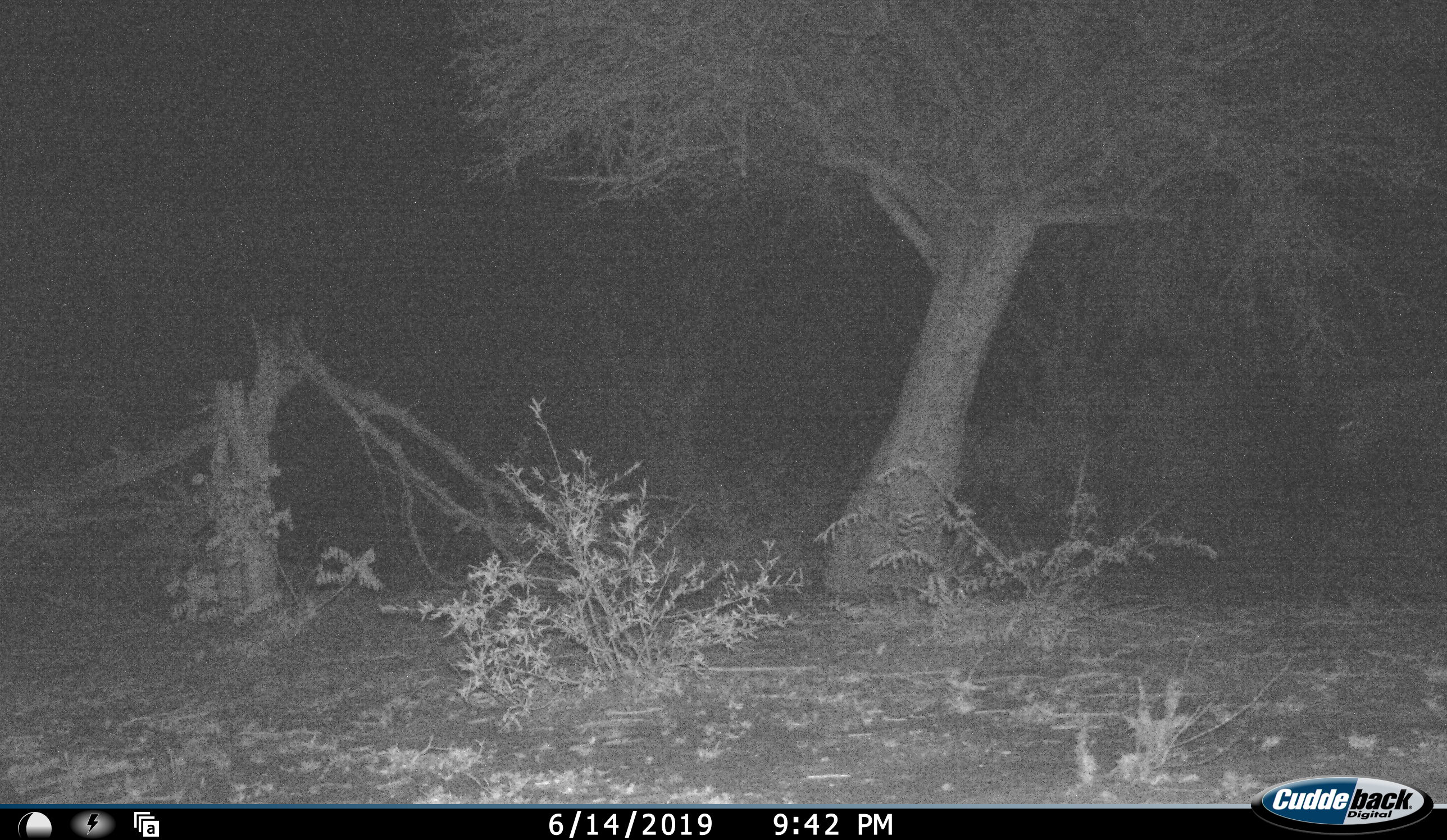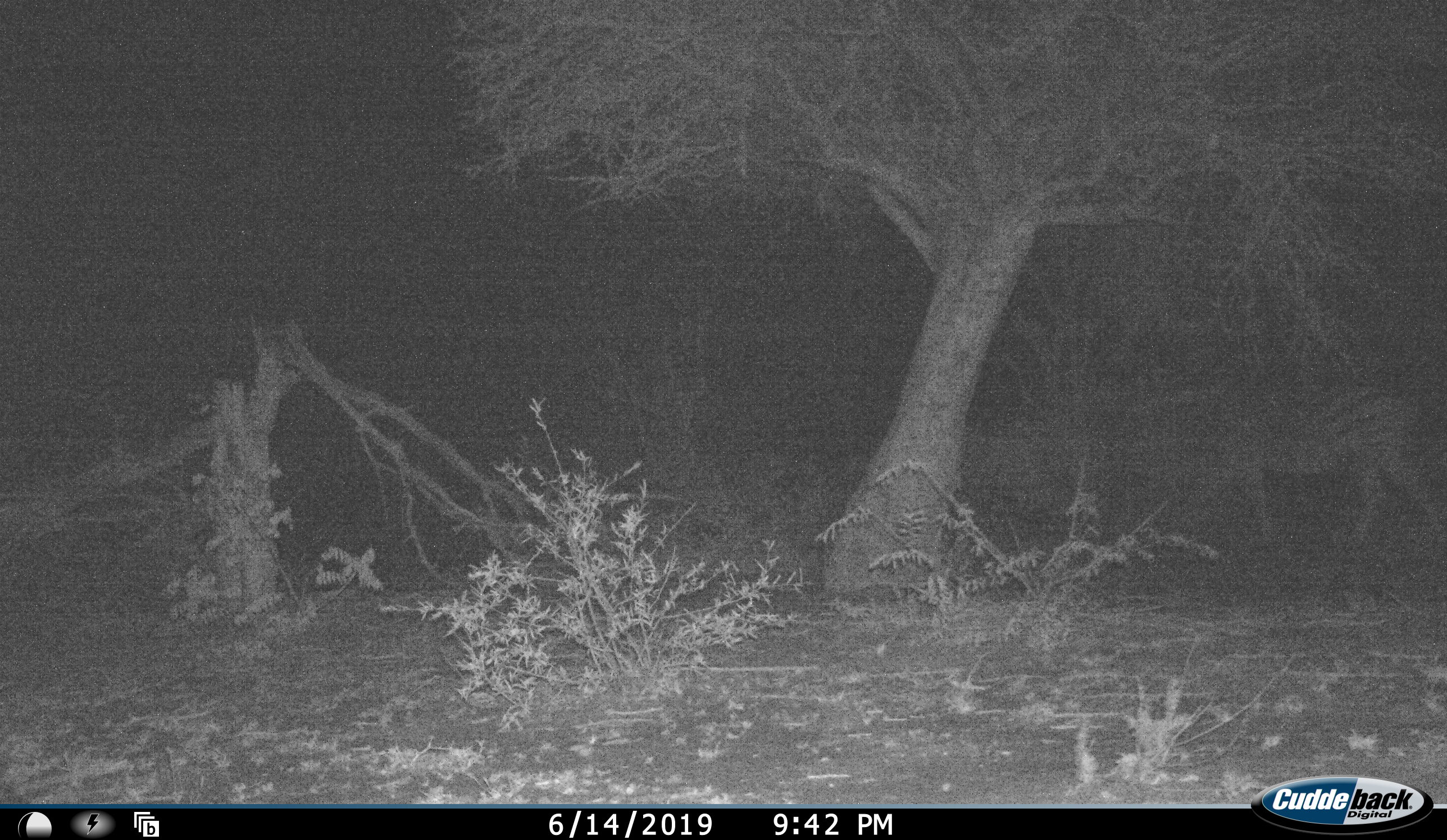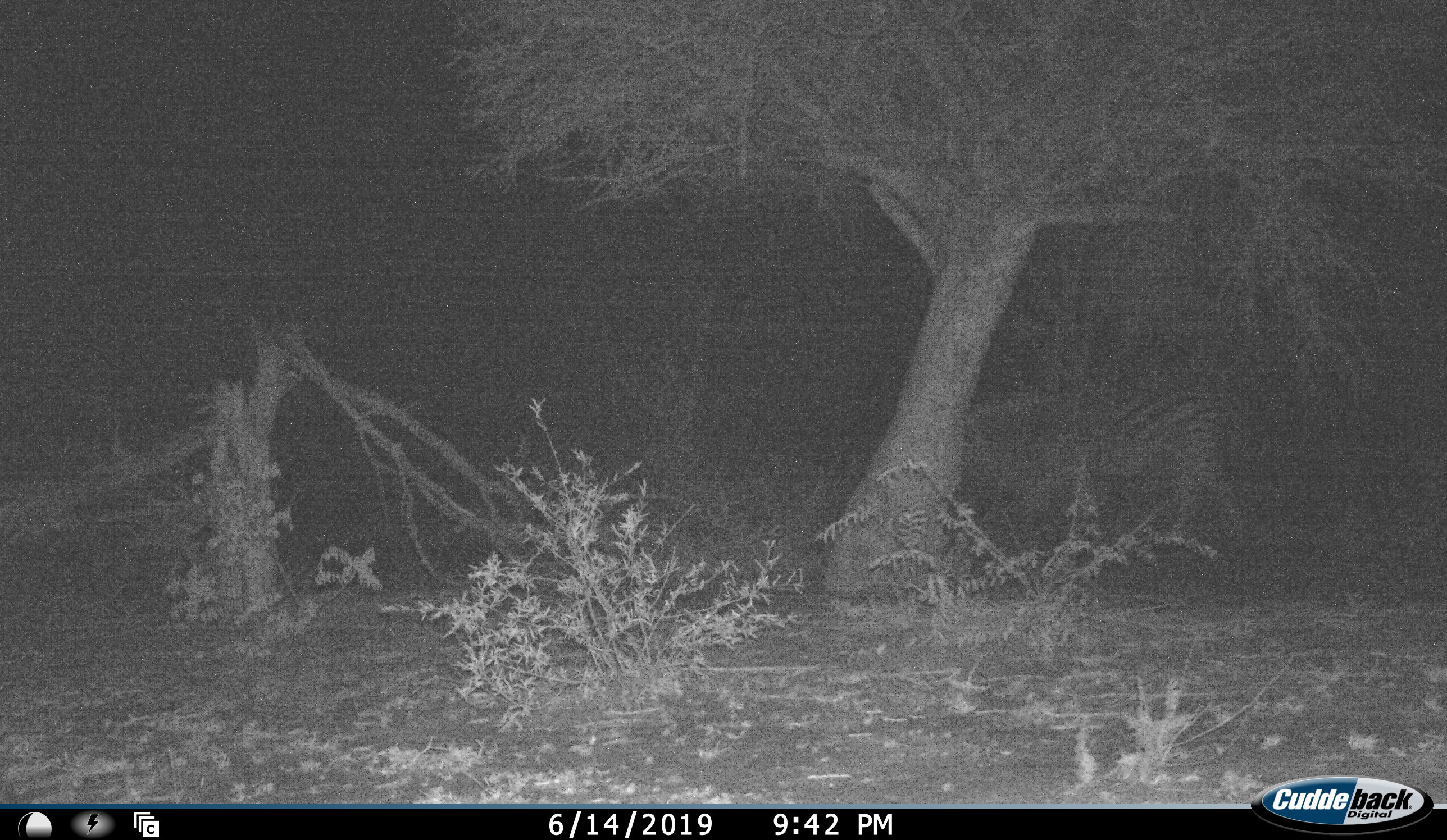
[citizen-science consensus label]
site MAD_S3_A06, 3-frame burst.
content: unidentified animal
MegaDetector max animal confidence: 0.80